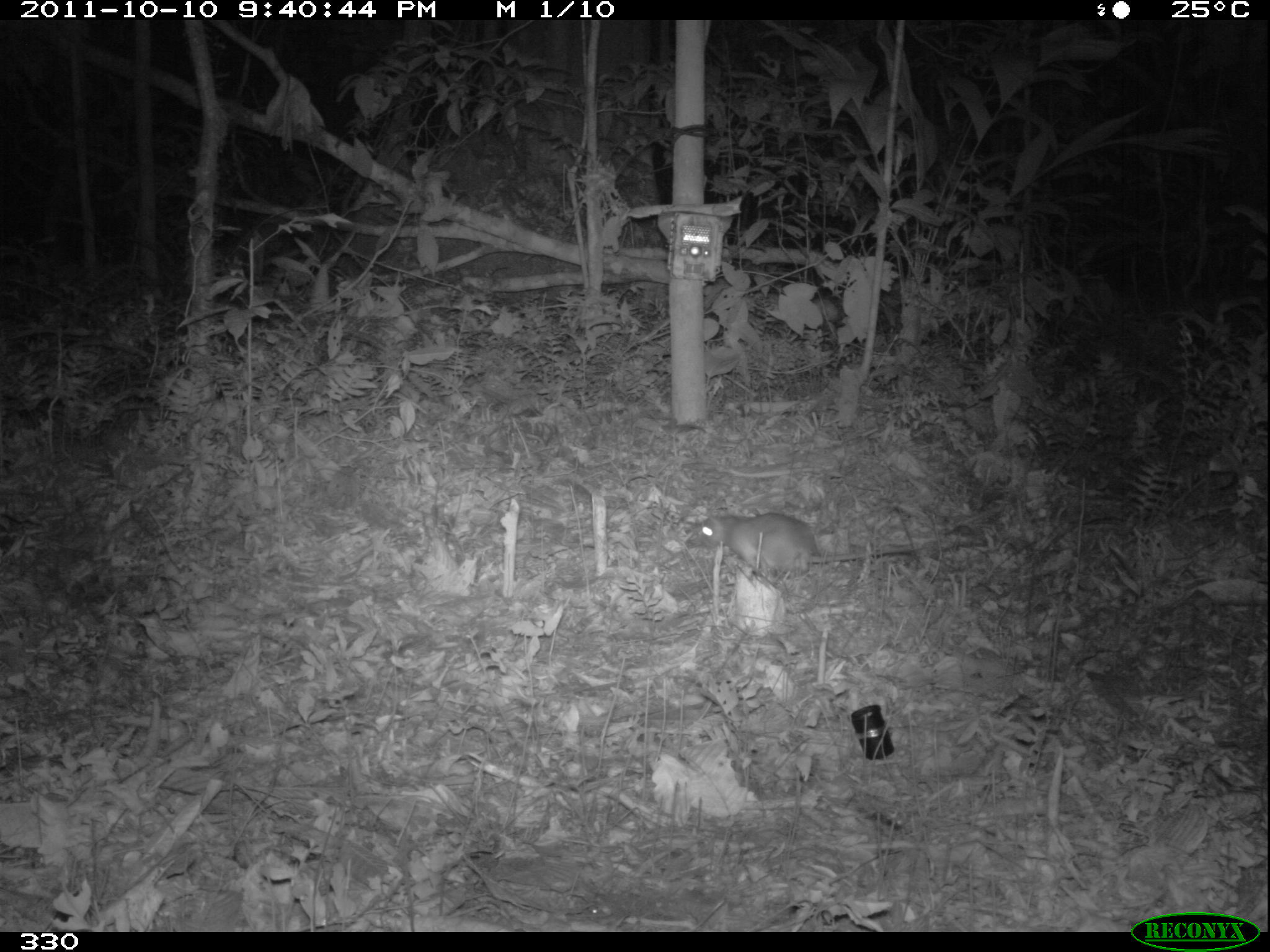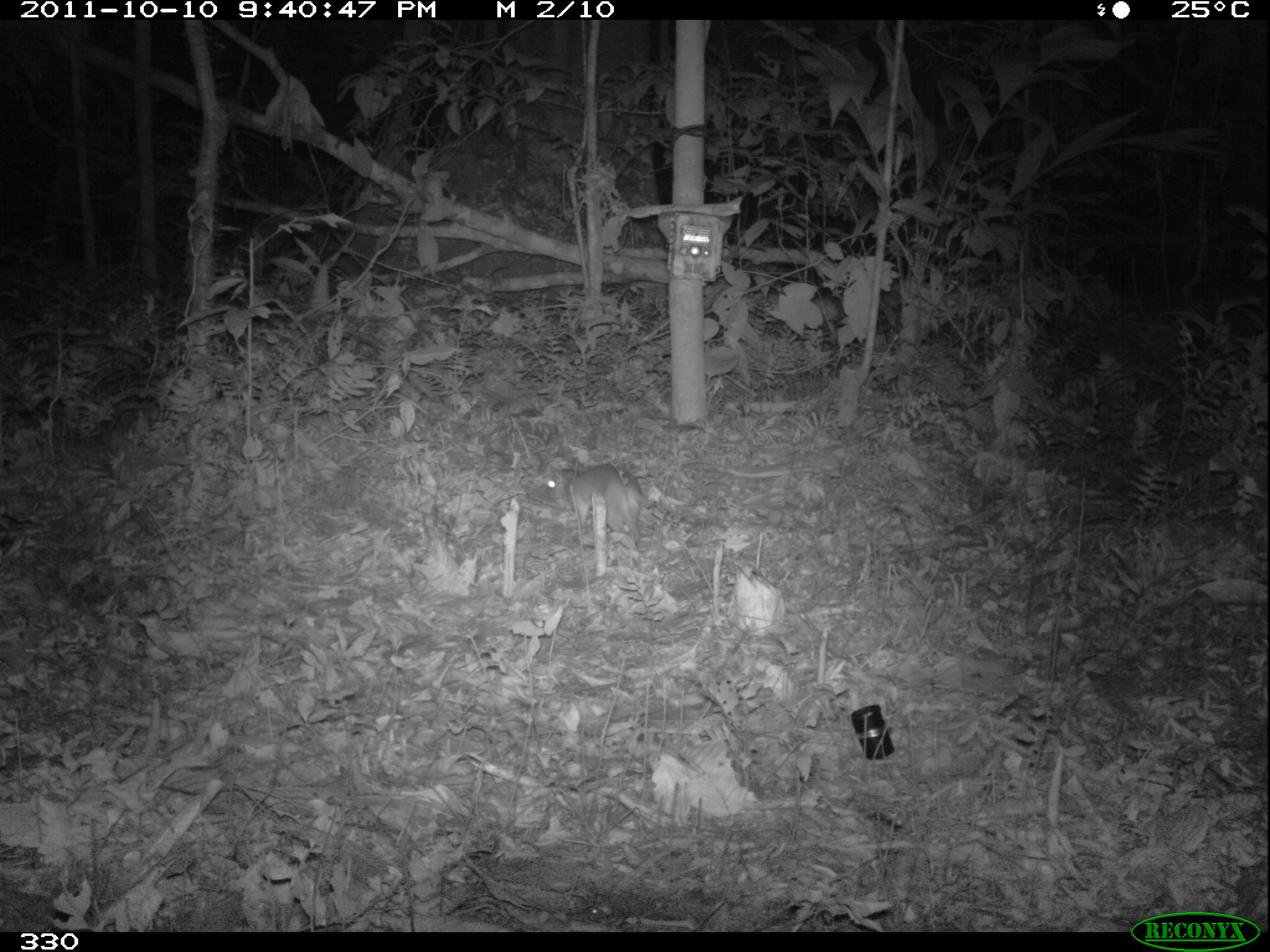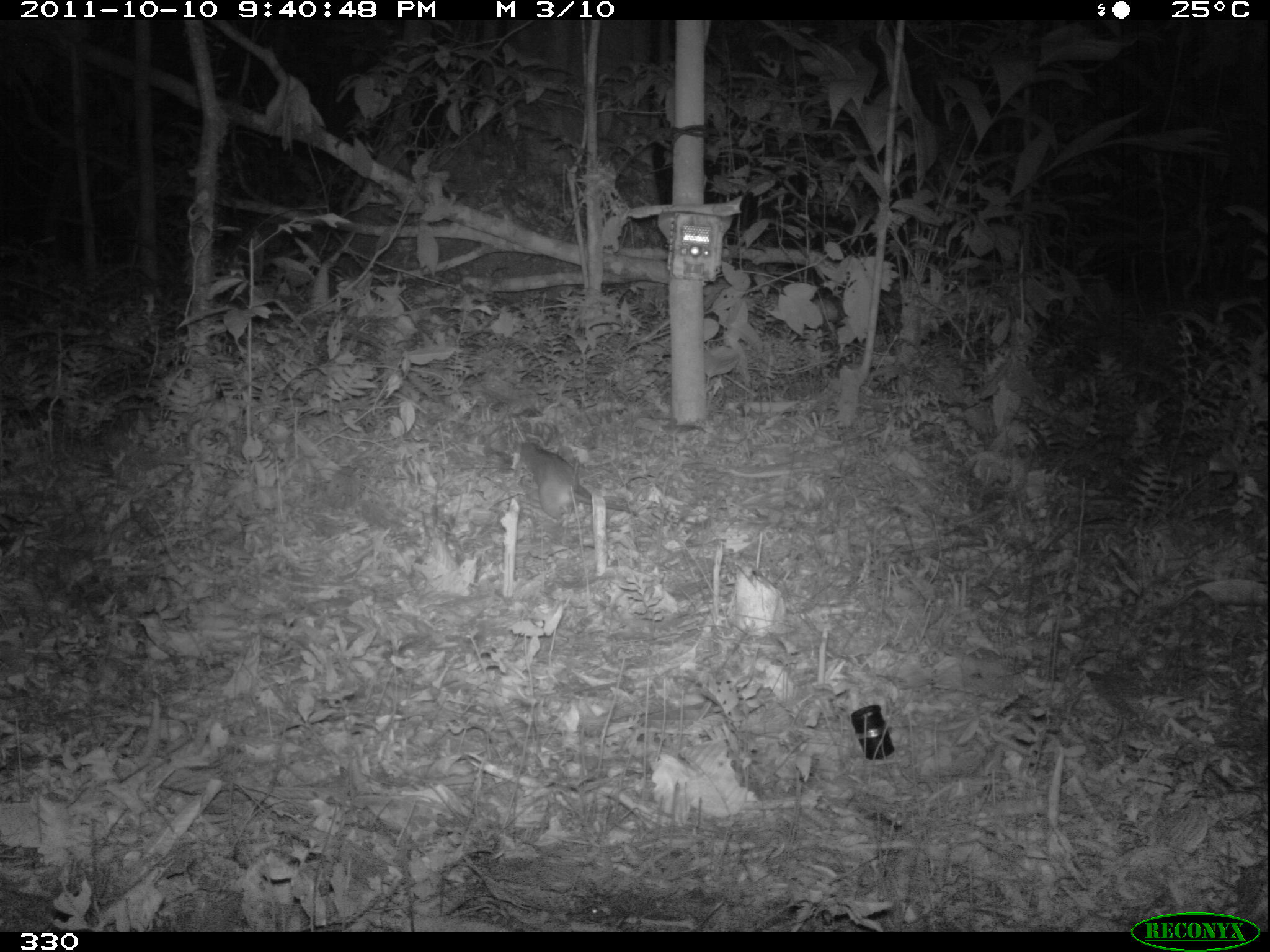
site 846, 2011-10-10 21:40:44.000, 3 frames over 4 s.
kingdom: Animalia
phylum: Chordata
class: Mammalia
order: Rodentia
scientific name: Rodentia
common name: rodents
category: unknown rodent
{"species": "unknown rodent (rodents) (Rodentia)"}